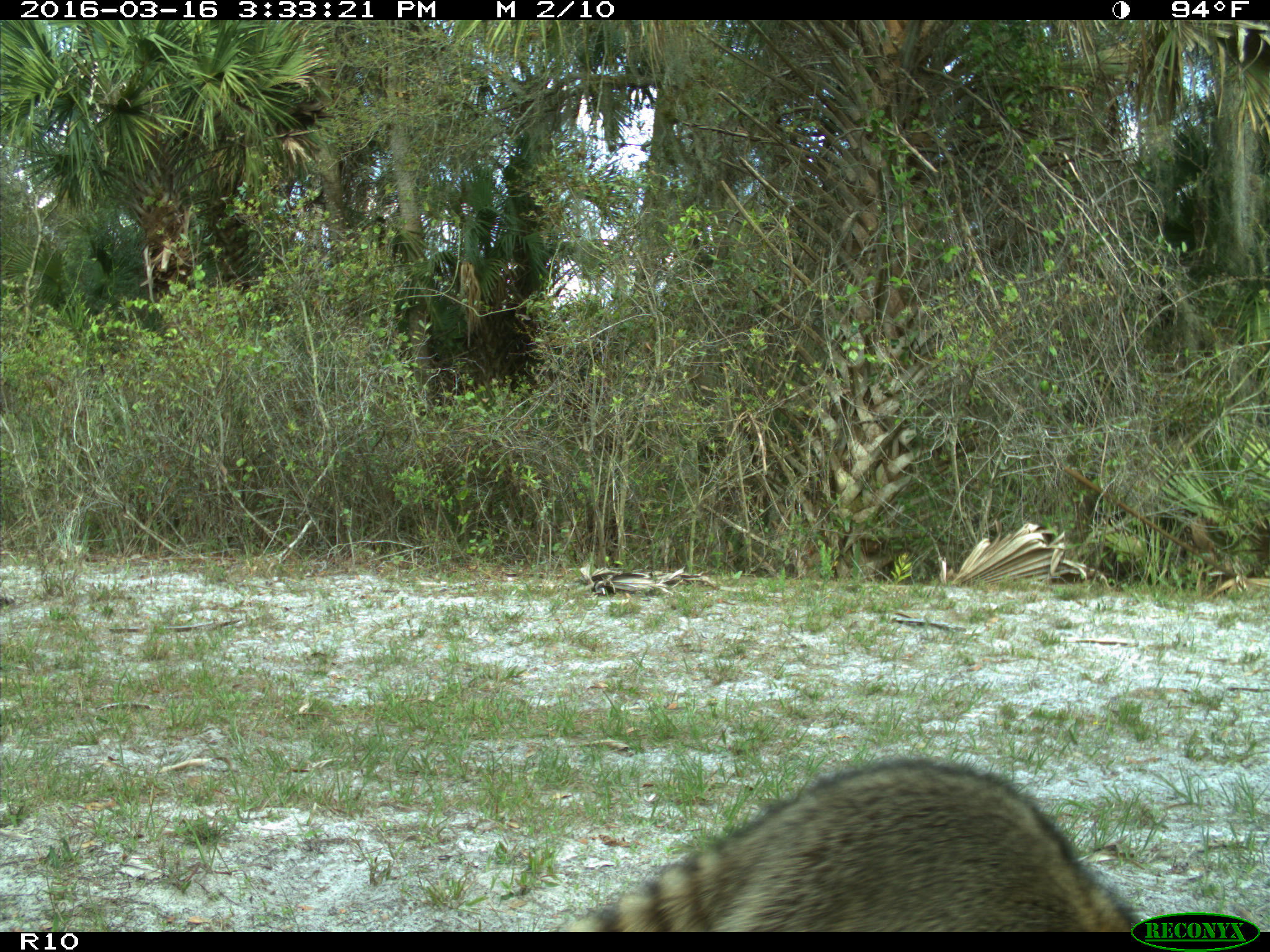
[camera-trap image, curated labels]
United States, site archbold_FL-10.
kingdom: Animalia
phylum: Chordata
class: Mammalia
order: Carnivora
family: Procyonidae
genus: Procyon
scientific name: Procyon lotor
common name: common raccoon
Procyon lotor (common raccoon).